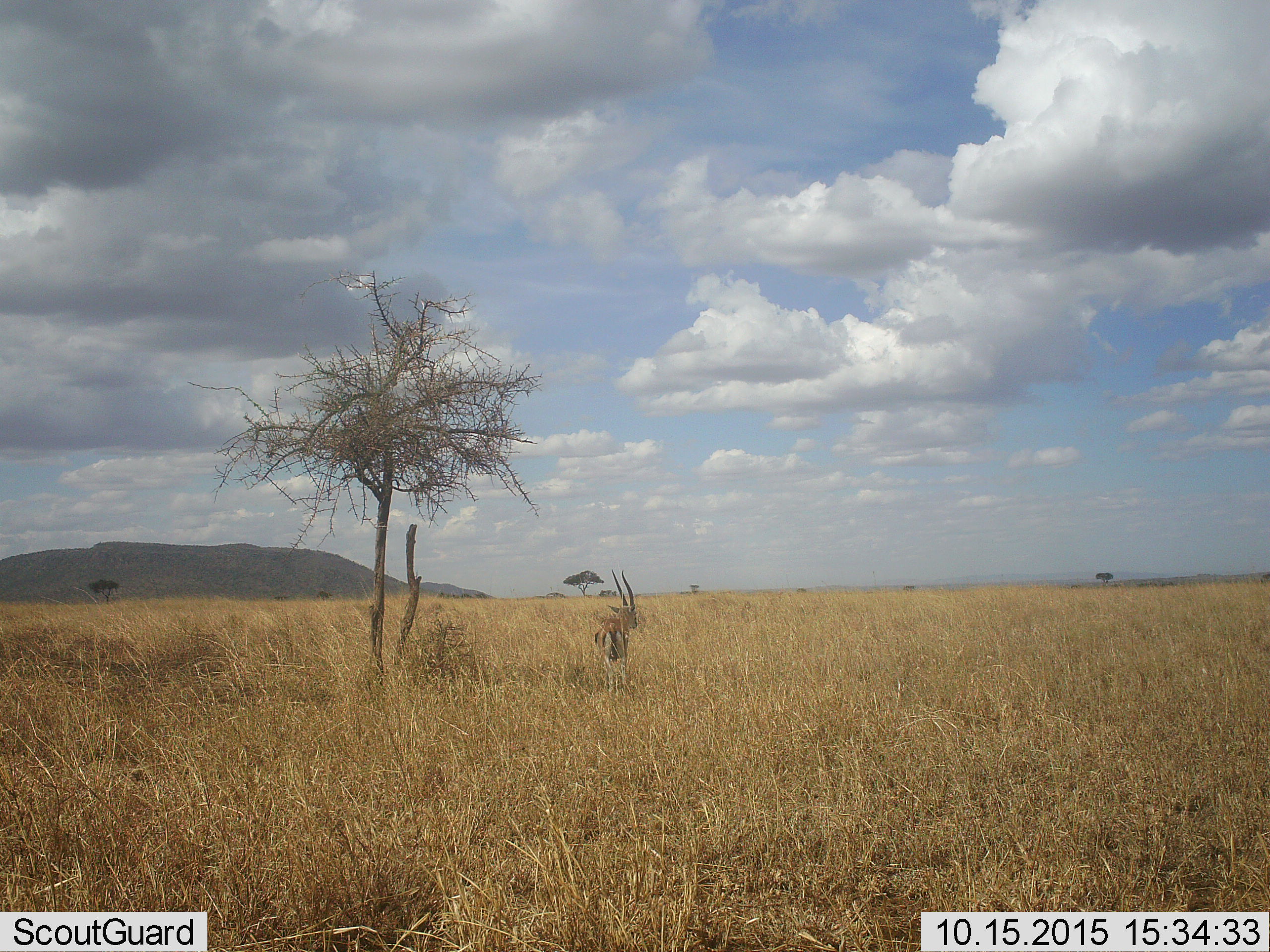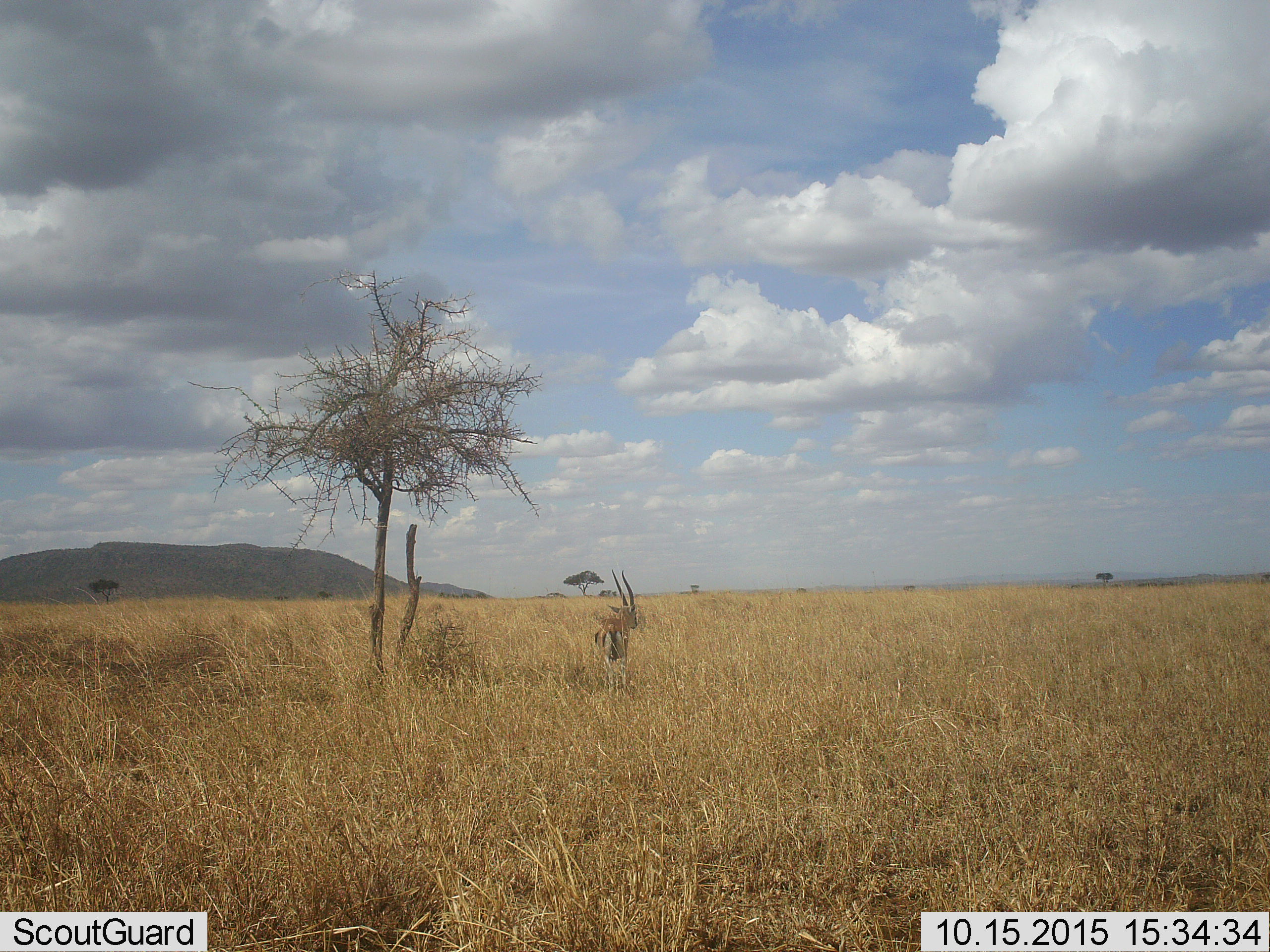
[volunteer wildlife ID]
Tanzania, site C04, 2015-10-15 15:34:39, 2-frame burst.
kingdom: Animalia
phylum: Chordata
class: Mammalia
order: Artiodactyla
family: Bovidae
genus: Eudorcas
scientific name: Eudorcas thomsonii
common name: thomson's gazelle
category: gazellethomsons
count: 1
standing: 100%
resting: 0%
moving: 0%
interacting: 8%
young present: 0%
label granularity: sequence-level